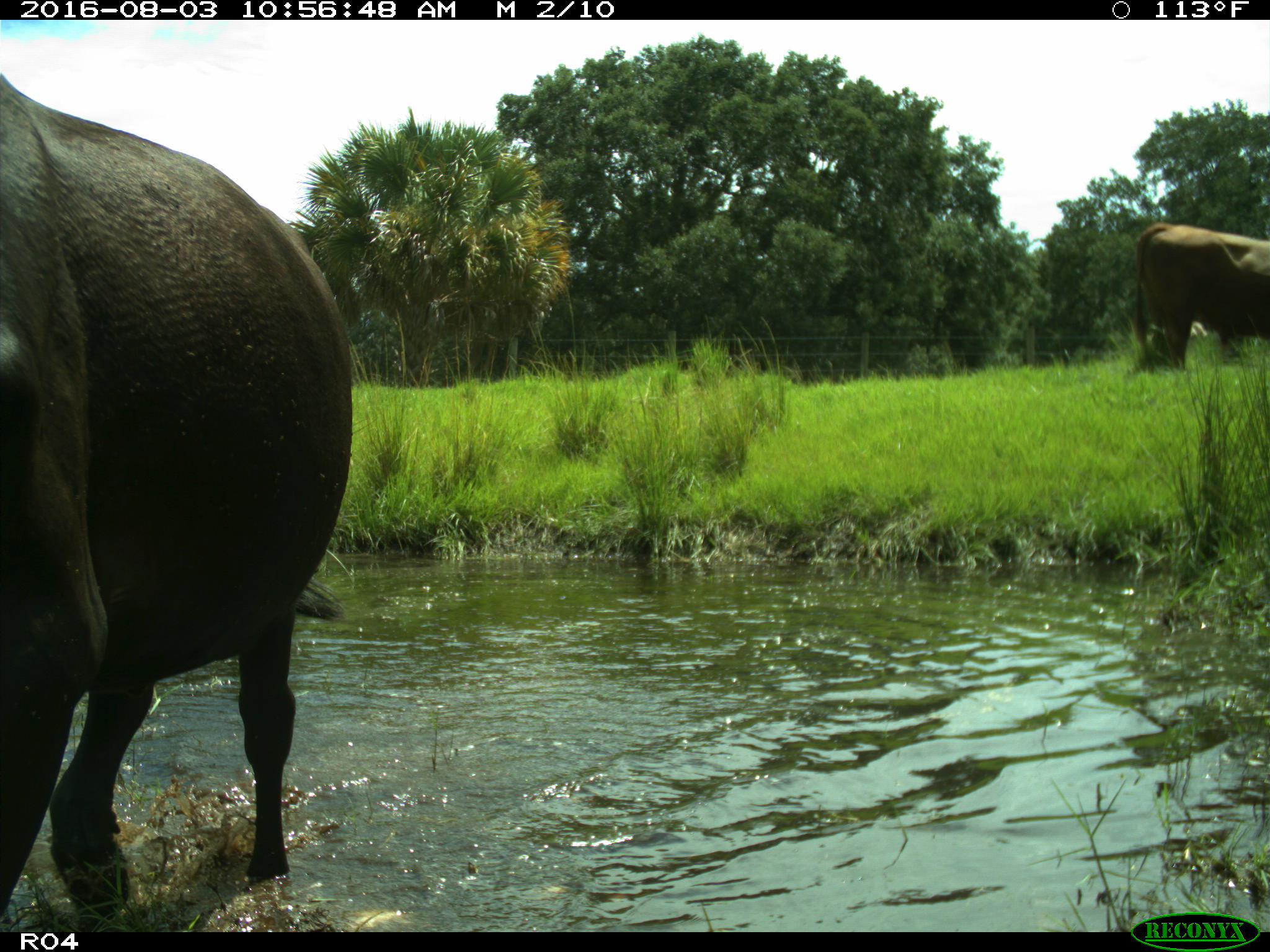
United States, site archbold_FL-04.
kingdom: Animalia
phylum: Chordata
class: Mammalia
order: Artiodactyla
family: Bovidae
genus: Bos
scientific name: Bos taurus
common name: domestic cow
Bos taurus (domestic cow).